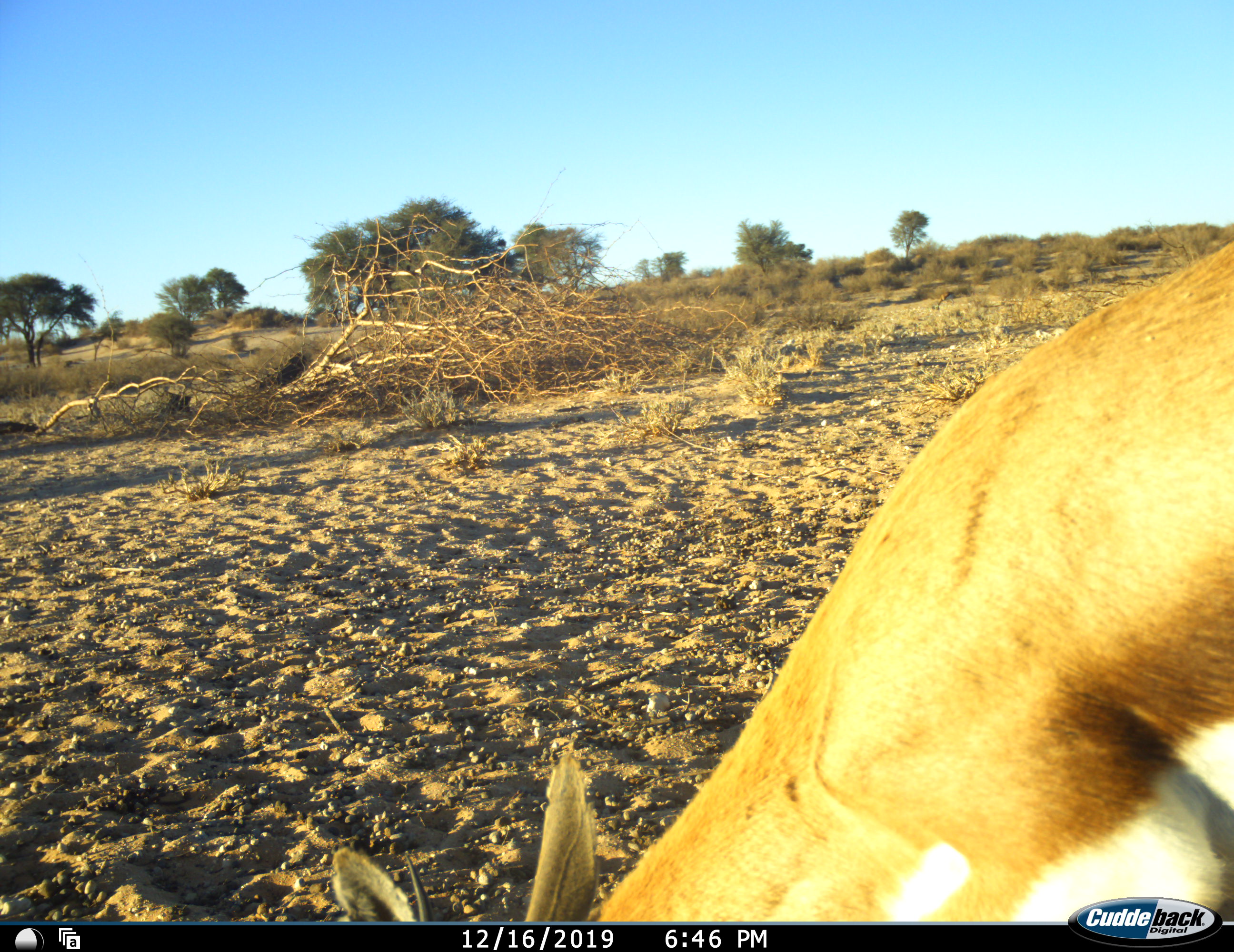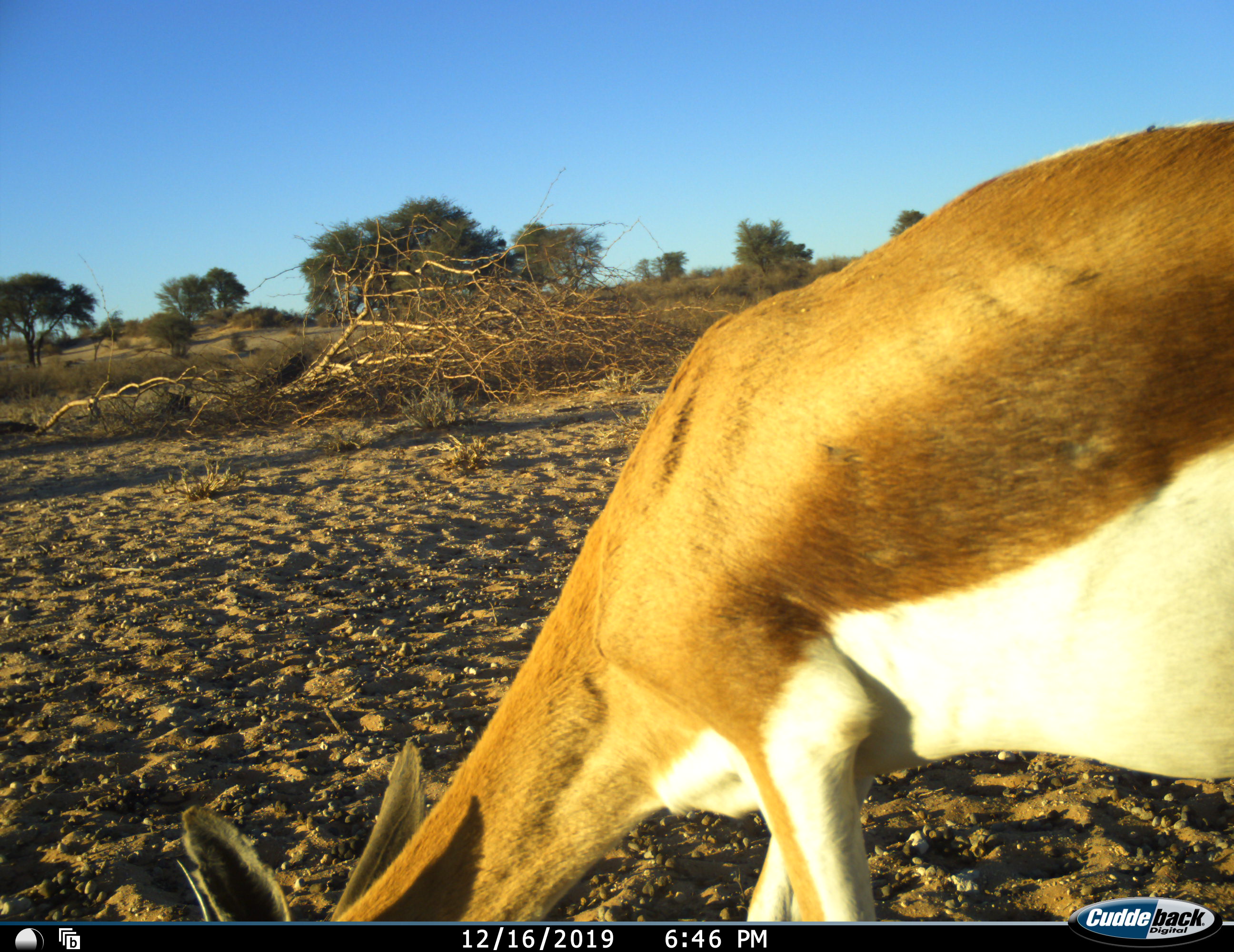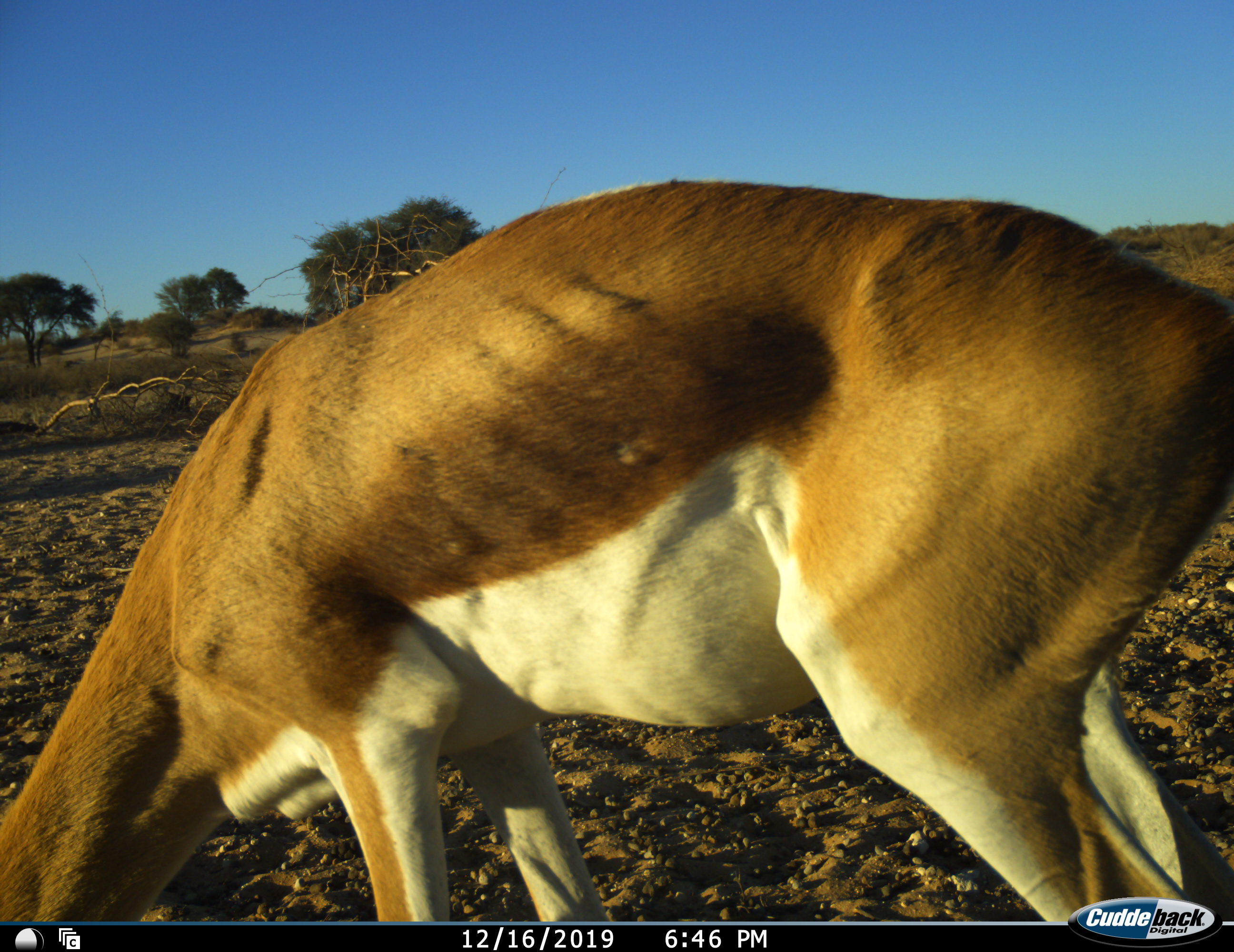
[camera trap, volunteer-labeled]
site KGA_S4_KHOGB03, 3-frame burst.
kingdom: Animalia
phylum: Chordata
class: Mammalia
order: Artiodactyla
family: Bovidae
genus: Antidorcas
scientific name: Antidorcas marsupialis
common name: springbok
Springbok (Antidorcas marsupialis), count 1. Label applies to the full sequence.